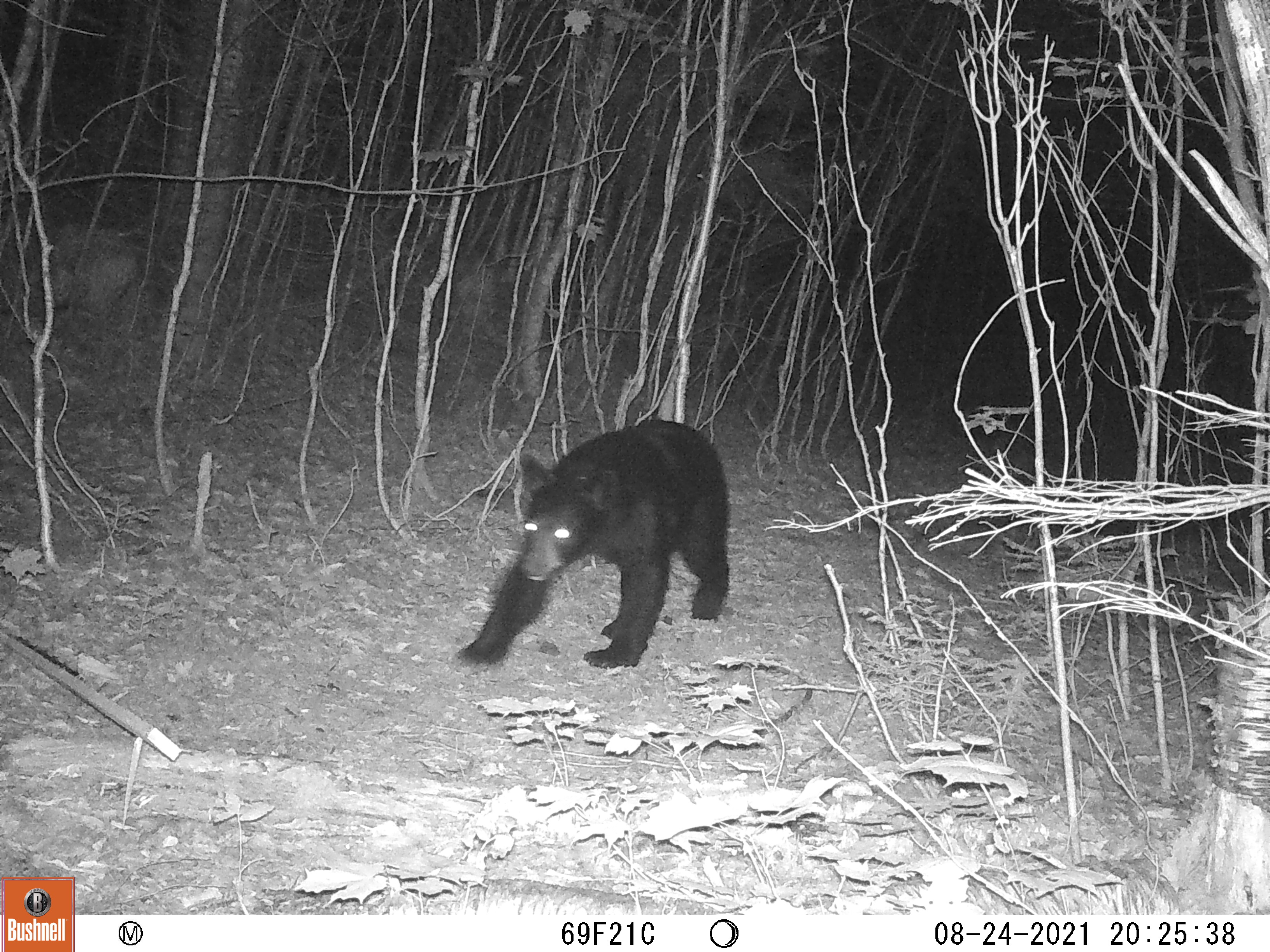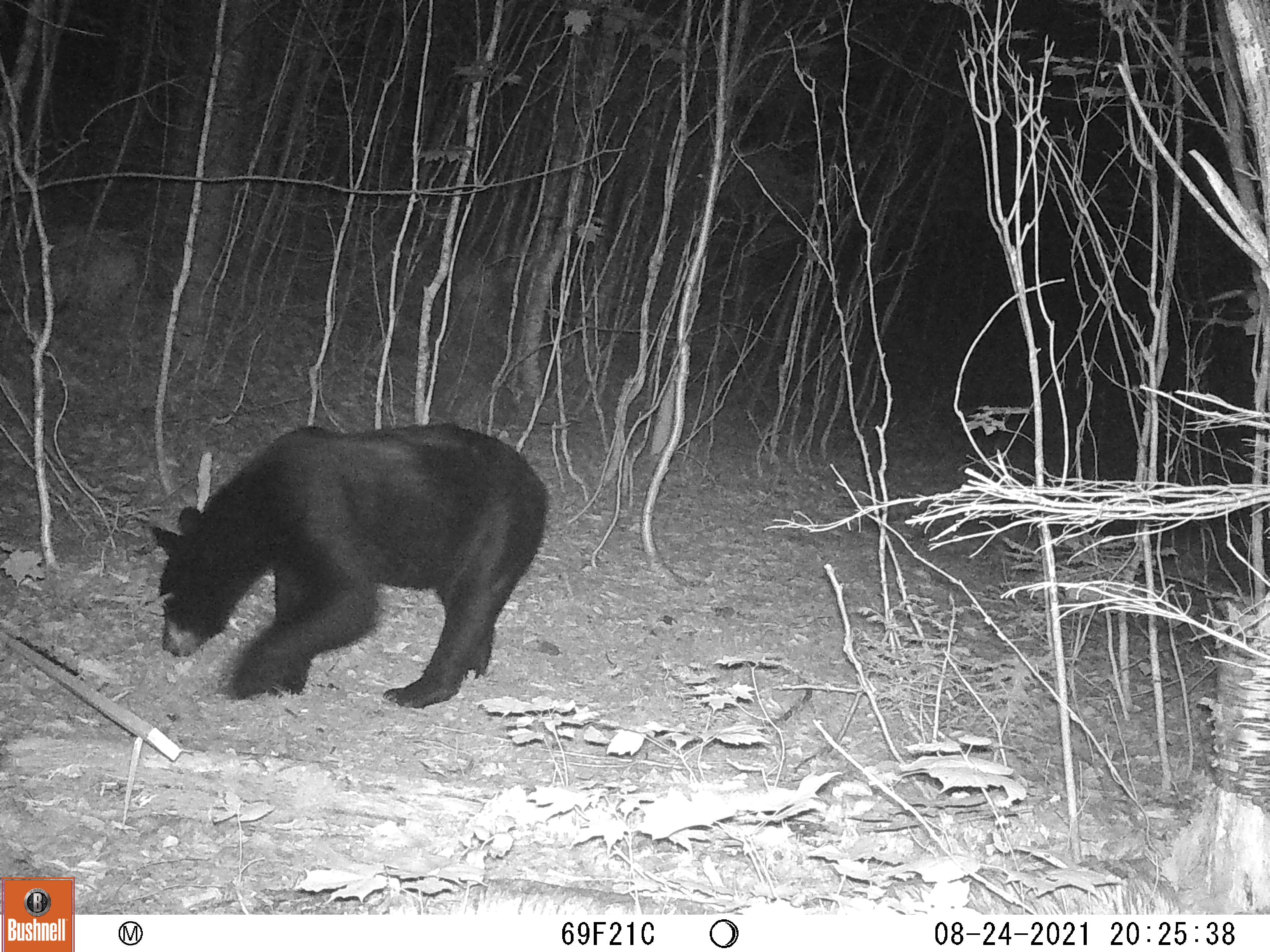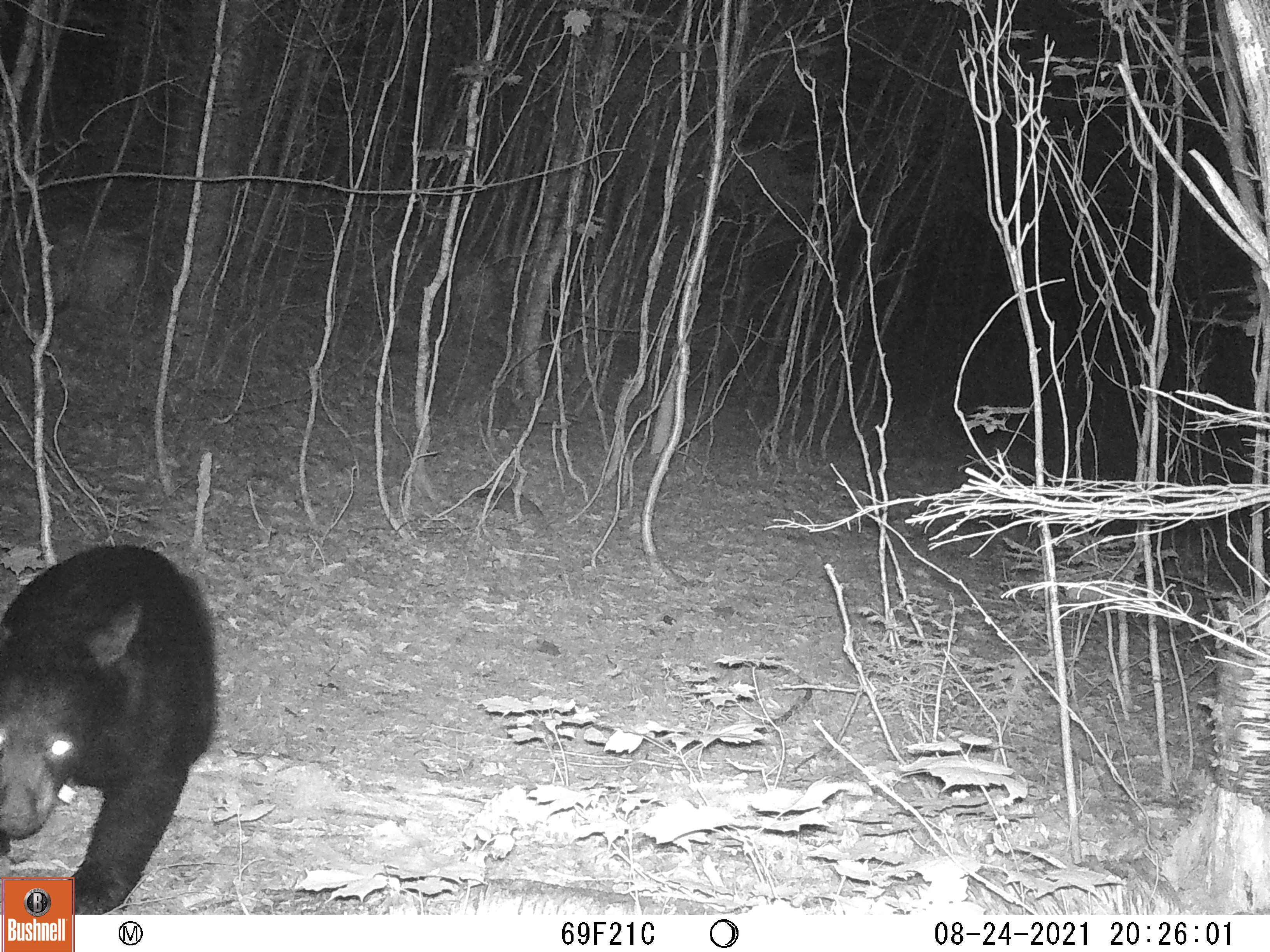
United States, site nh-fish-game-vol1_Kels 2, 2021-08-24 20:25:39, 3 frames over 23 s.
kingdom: Animalia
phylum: Chordata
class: Mammalia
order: Carnivora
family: Ursidae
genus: Ursus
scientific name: Ursus americanus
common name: black bear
Black bear (Ursus americanus).